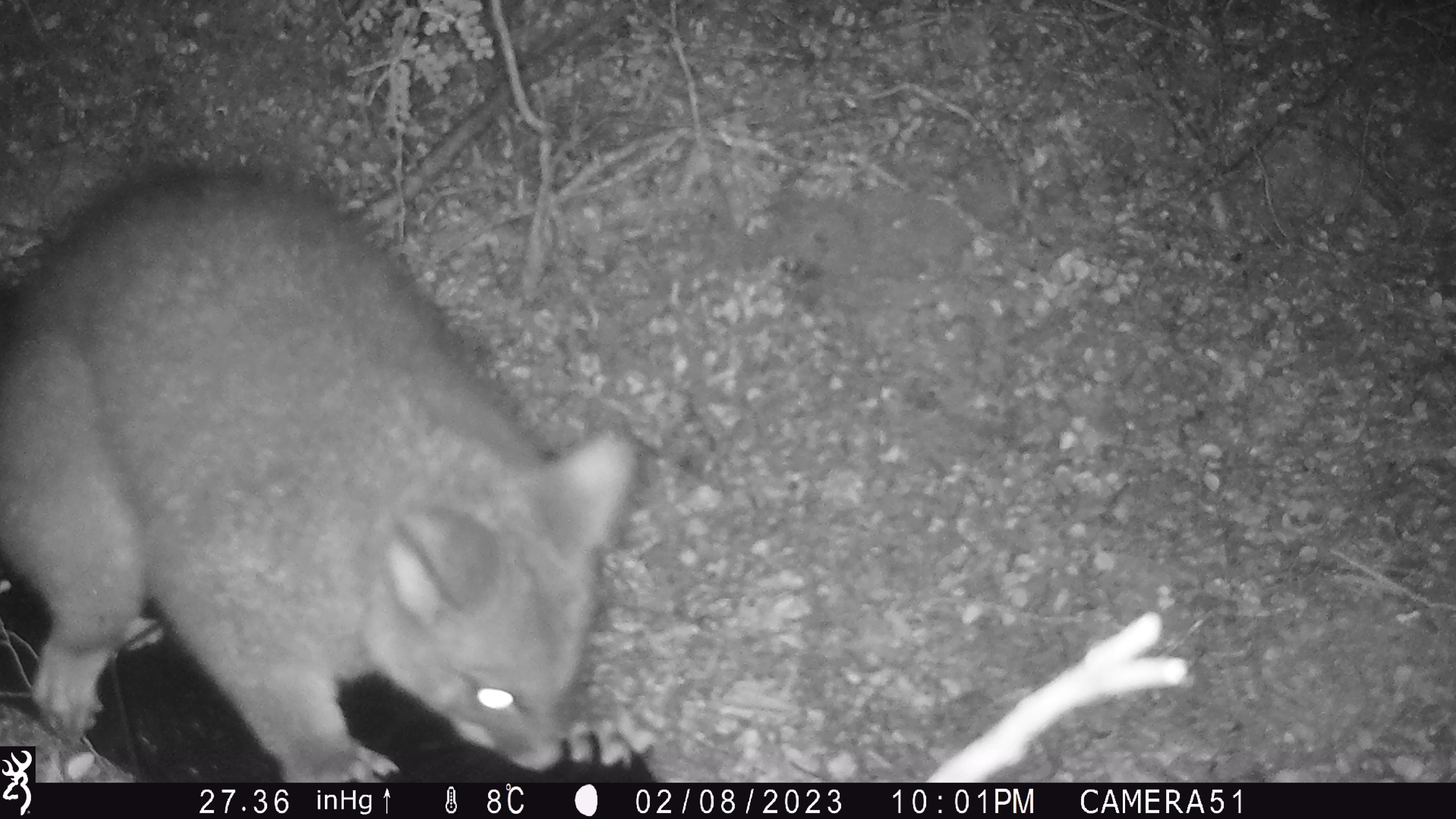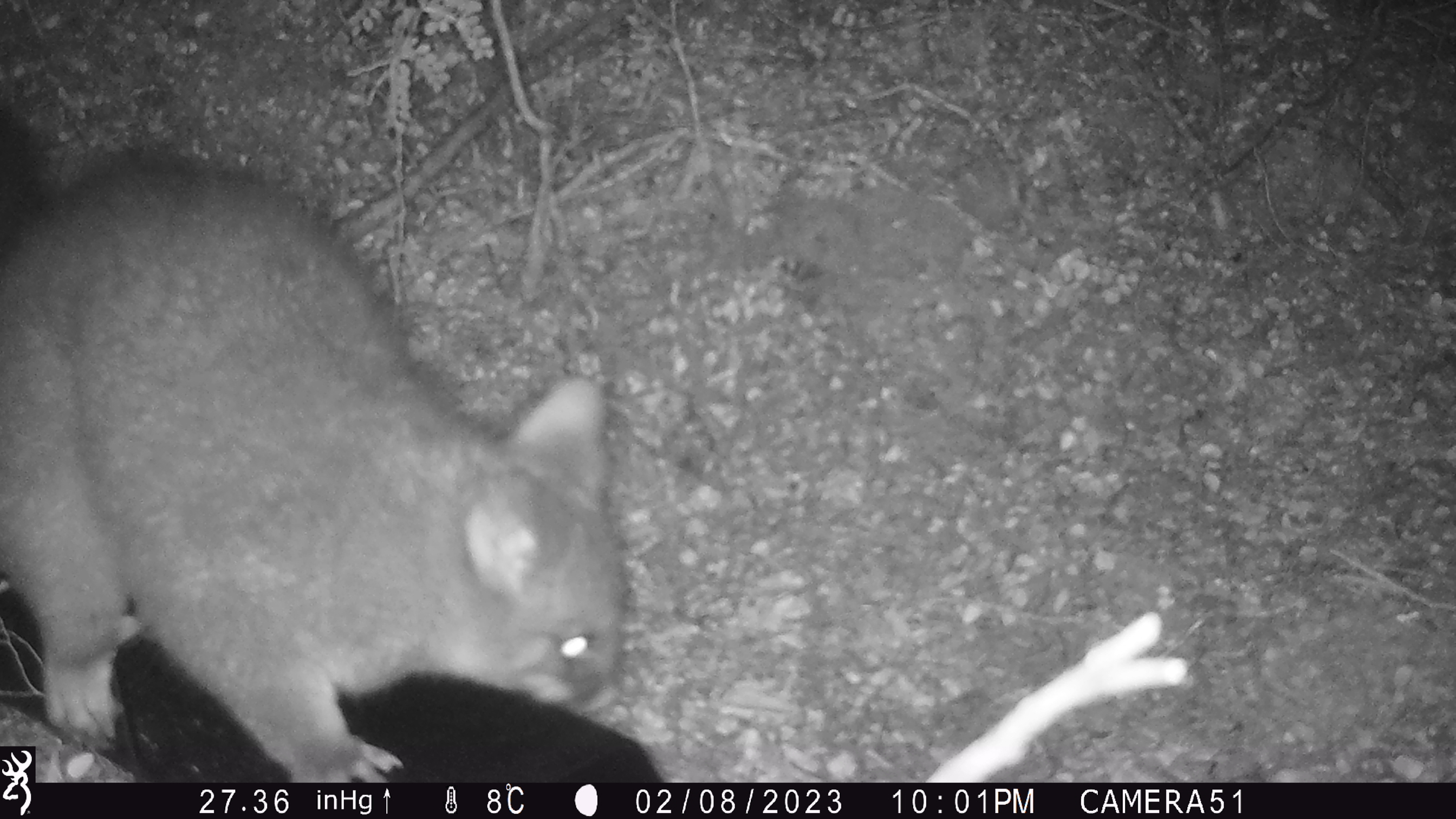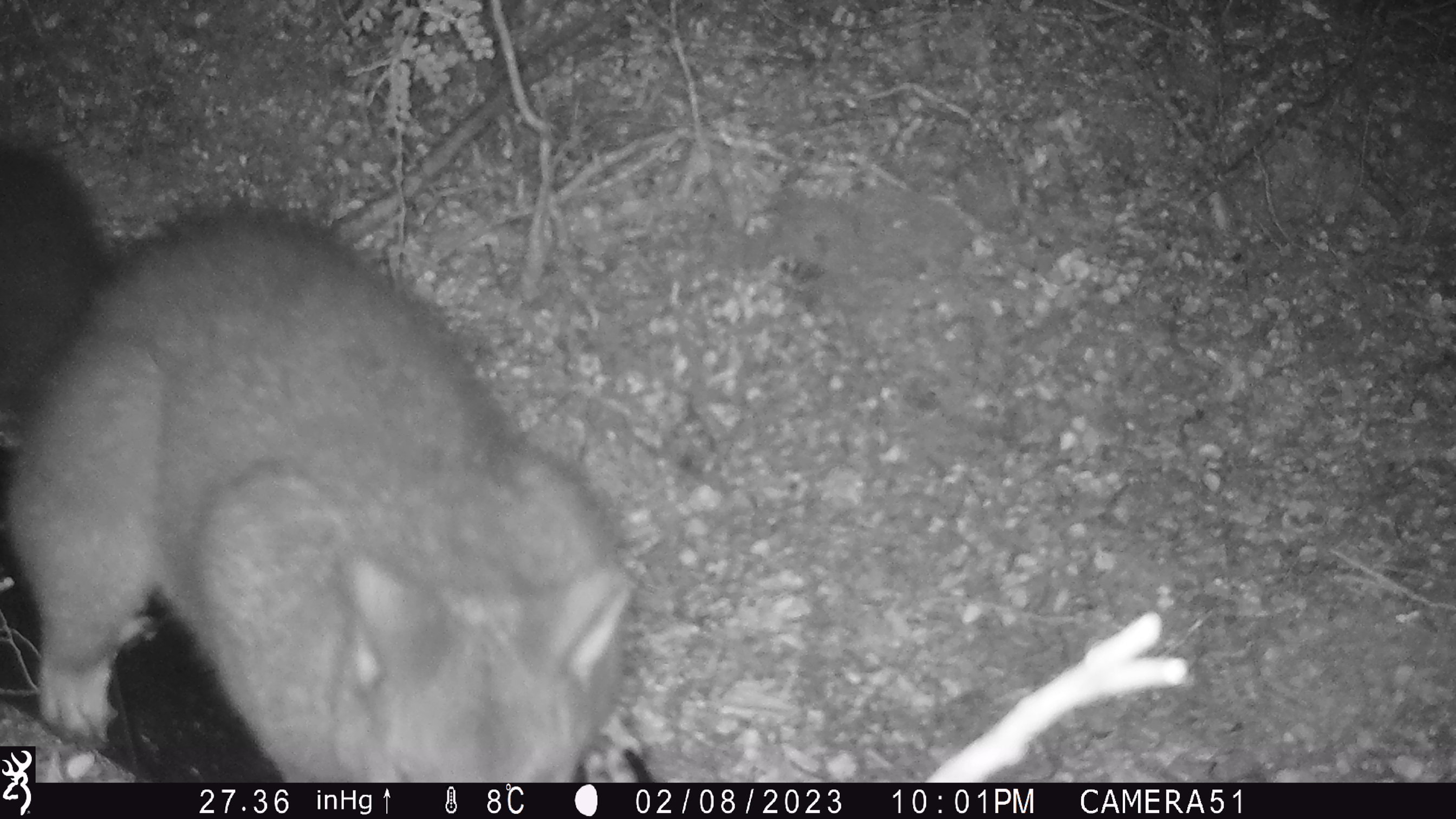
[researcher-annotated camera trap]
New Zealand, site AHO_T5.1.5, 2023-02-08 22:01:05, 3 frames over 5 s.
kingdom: Animalia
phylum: Chordata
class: Mammalia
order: Carnivora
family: Mustelidae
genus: Mustela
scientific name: Mustela erminea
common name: stoat